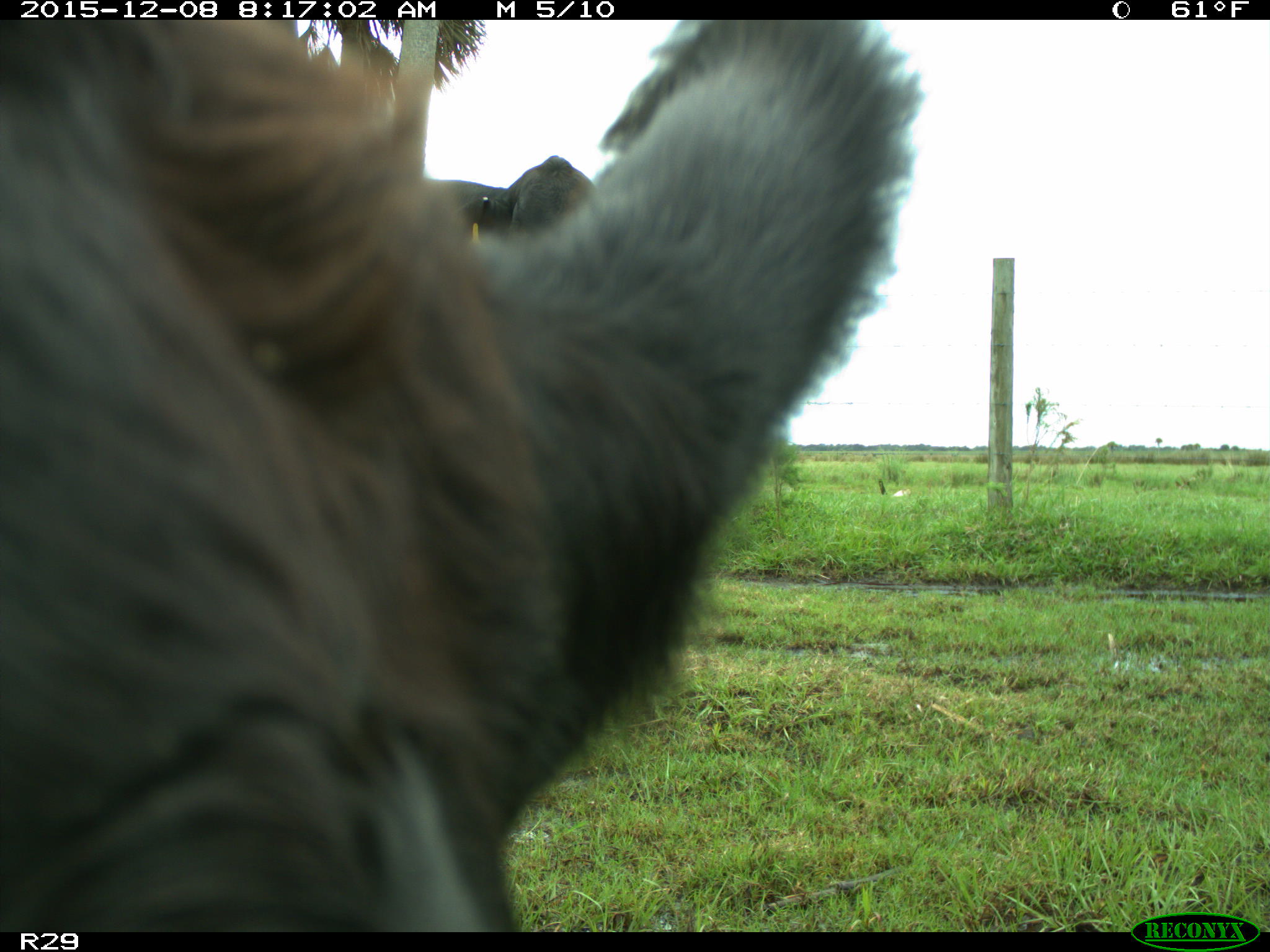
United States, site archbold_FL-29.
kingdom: Animalia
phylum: Chordata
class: Mammalia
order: Artiodactyla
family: Bovidae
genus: Bos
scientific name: Bos taurus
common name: domestic cow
Bos taurus (domestic cow).